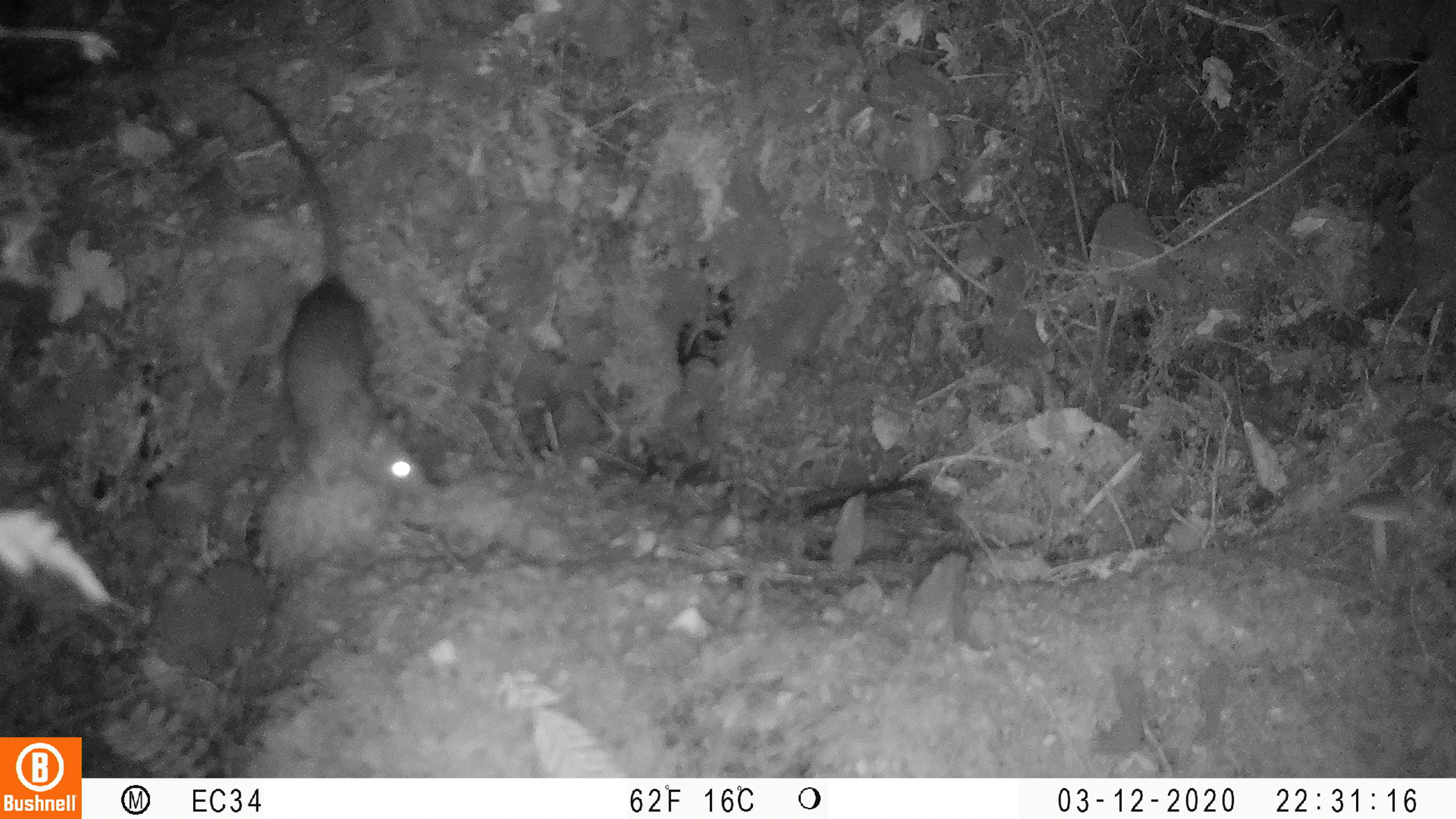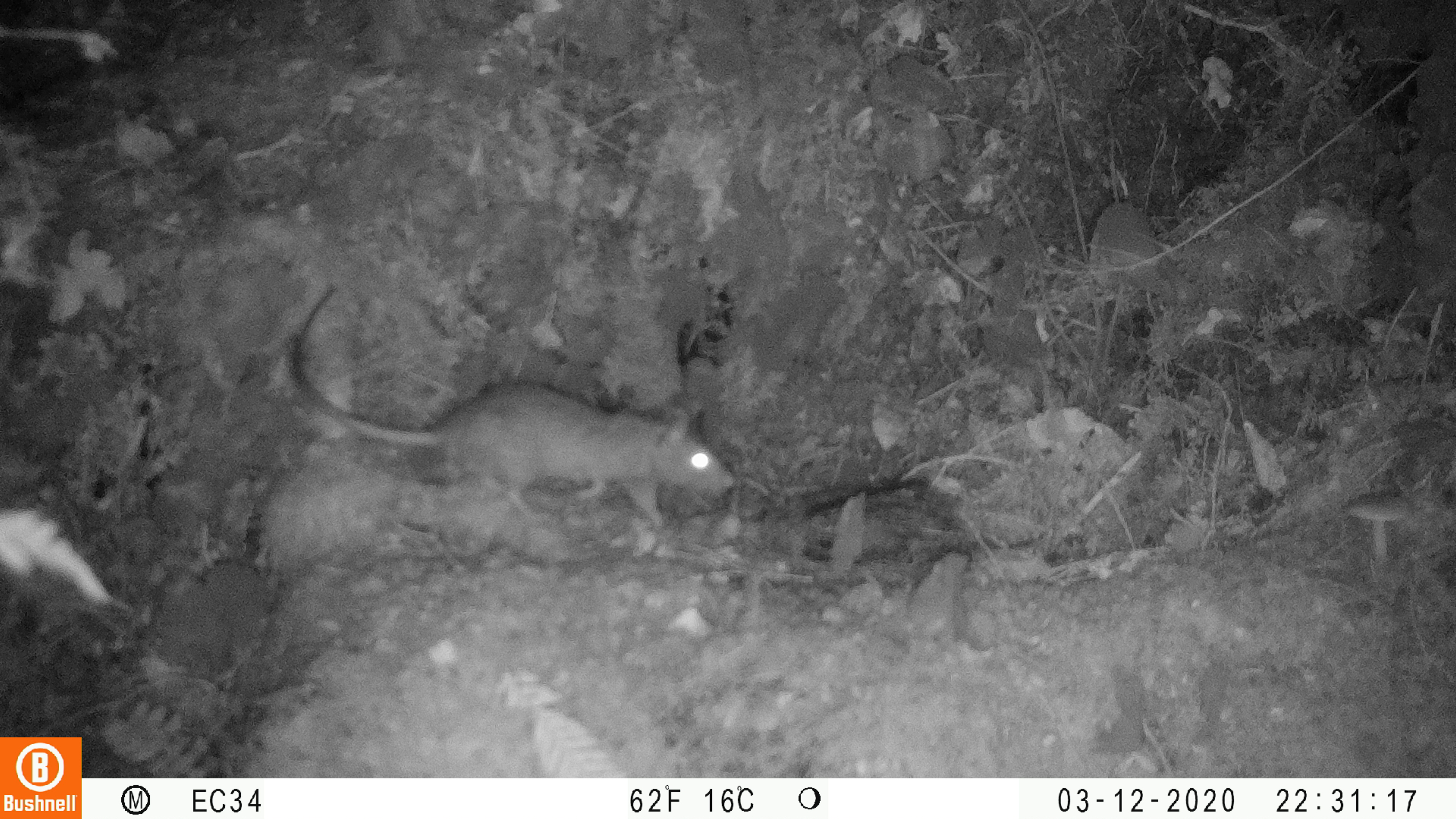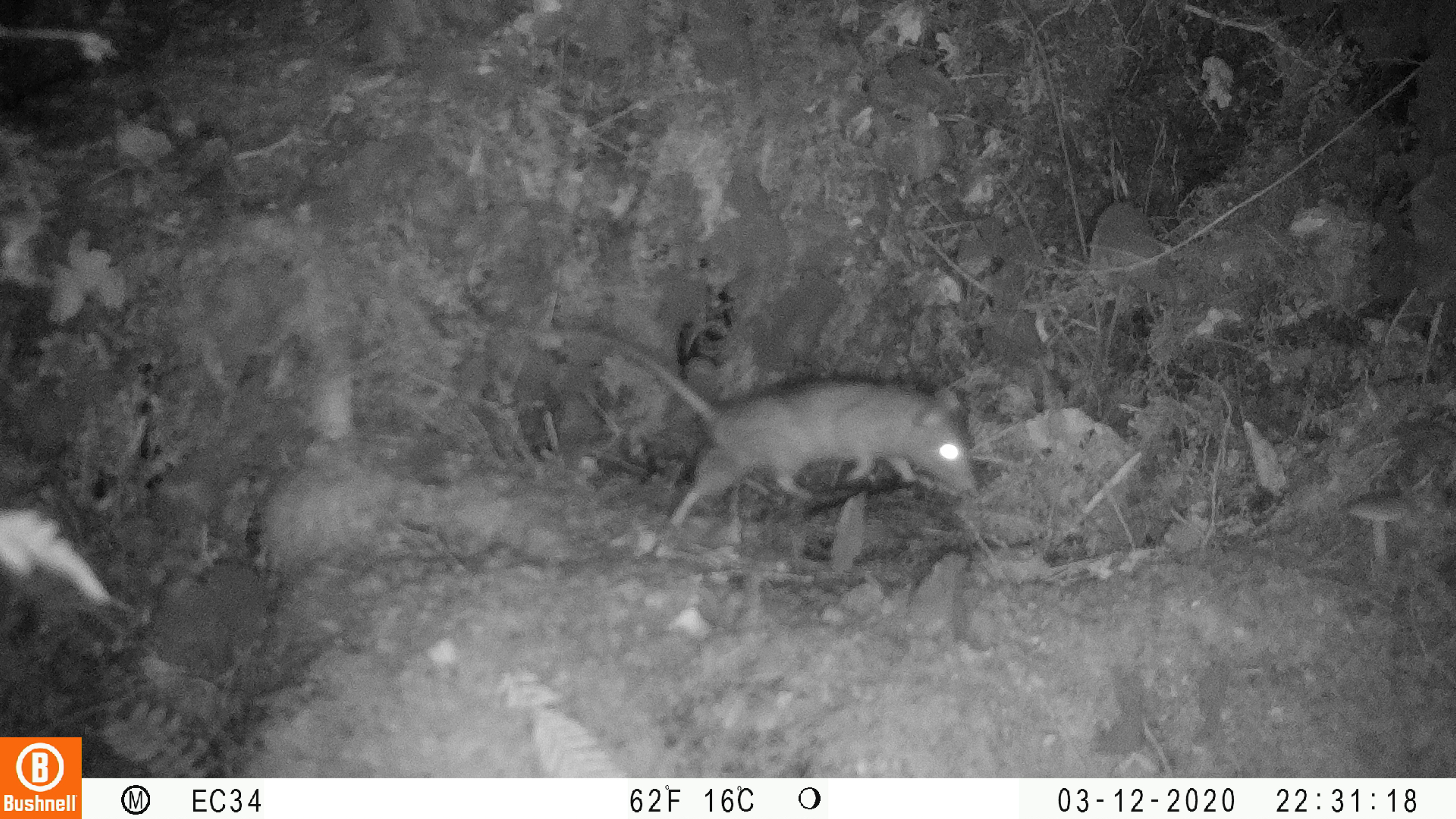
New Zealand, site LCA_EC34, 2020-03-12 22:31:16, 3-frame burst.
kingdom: Animalia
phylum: Chordata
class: Mammalia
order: Rodentia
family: Muridae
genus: Rattus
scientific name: Rattus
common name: rat